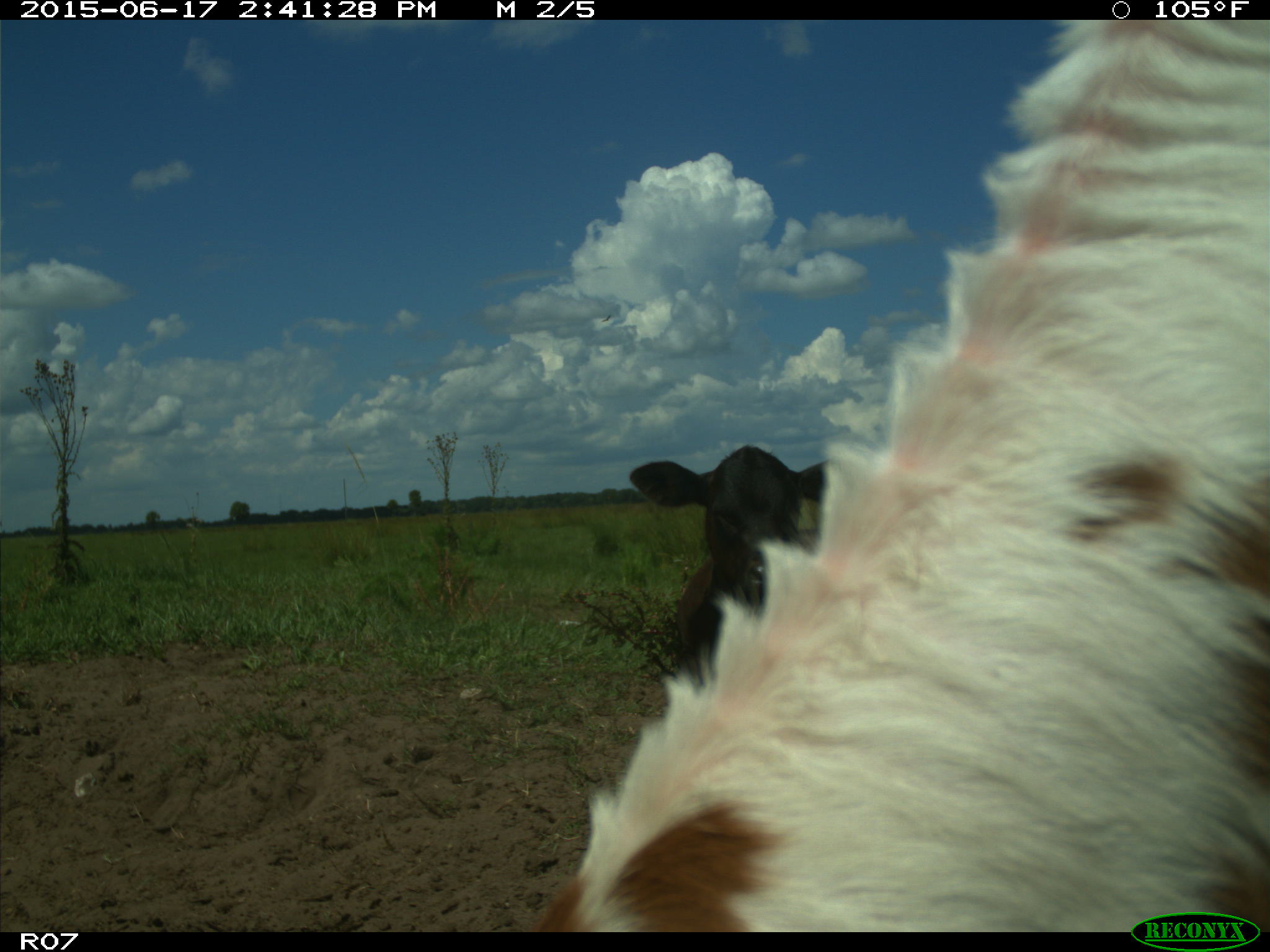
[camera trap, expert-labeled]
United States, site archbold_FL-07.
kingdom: Animalia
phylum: Chordata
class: Mammalia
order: Artiodactyla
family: Bovidae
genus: Bos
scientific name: Bos taurus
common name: domestic cow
Bos taurus (domestic cow).